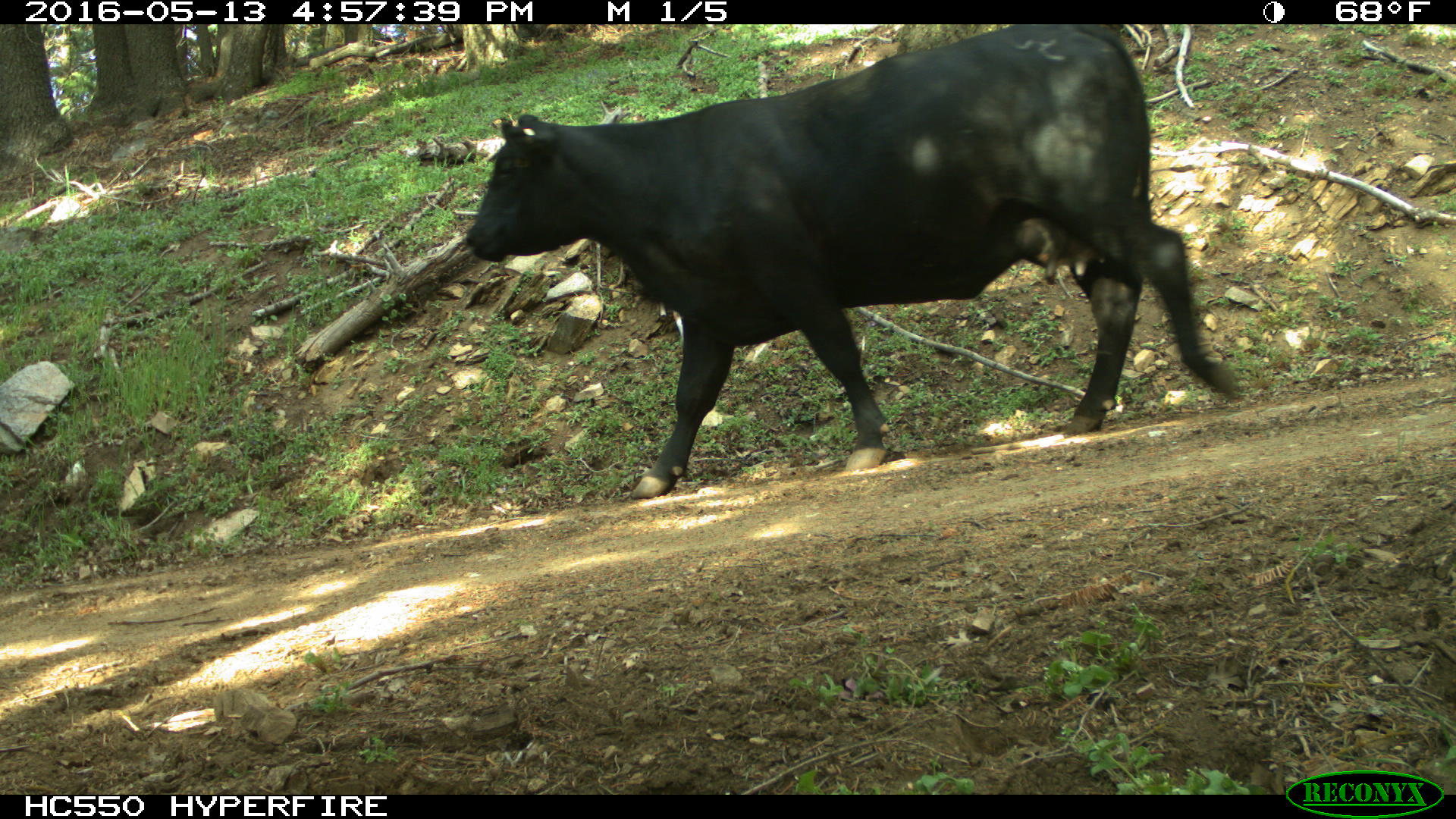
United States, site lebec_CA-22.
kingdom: Animalia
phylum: Chordata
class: Mammalia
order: Artiodactyla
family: Bovidae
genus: Bos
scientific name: Bos taurus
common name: domestic cow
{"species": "Bos taurus (domestic cow)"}